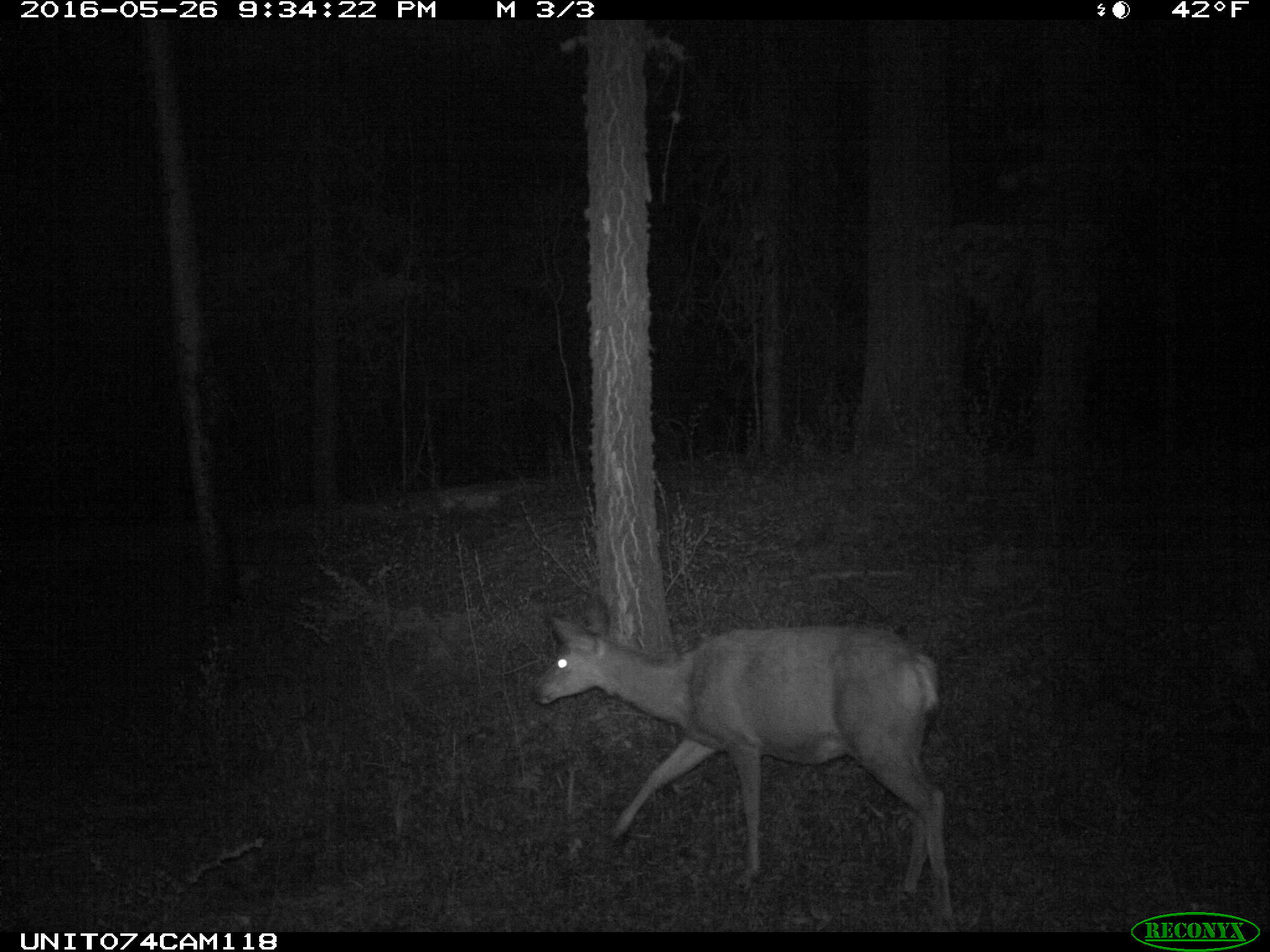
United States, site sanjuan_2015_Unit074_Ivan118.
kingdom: Animalia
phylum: Chordata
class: Mammalia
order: Artiodactyla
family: Cervidae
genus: Odocoileus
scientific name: Odocoileus hemionus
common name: mule deer